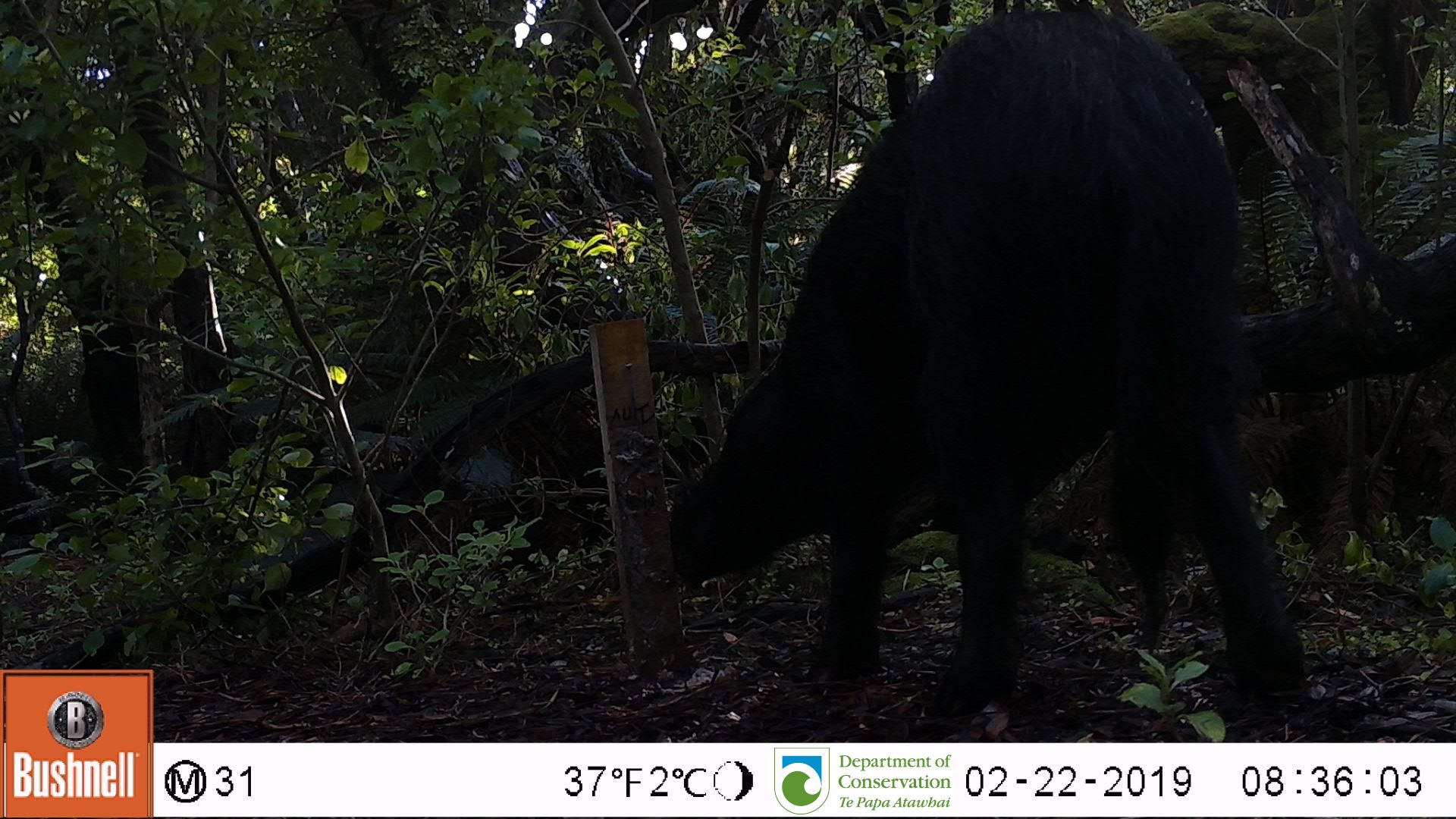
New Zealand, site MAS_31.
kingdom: Animalia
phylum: Chordata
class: Mammalia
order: Artiodactyla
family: Suidae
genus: Sus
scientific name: Sus scrofa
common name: pig